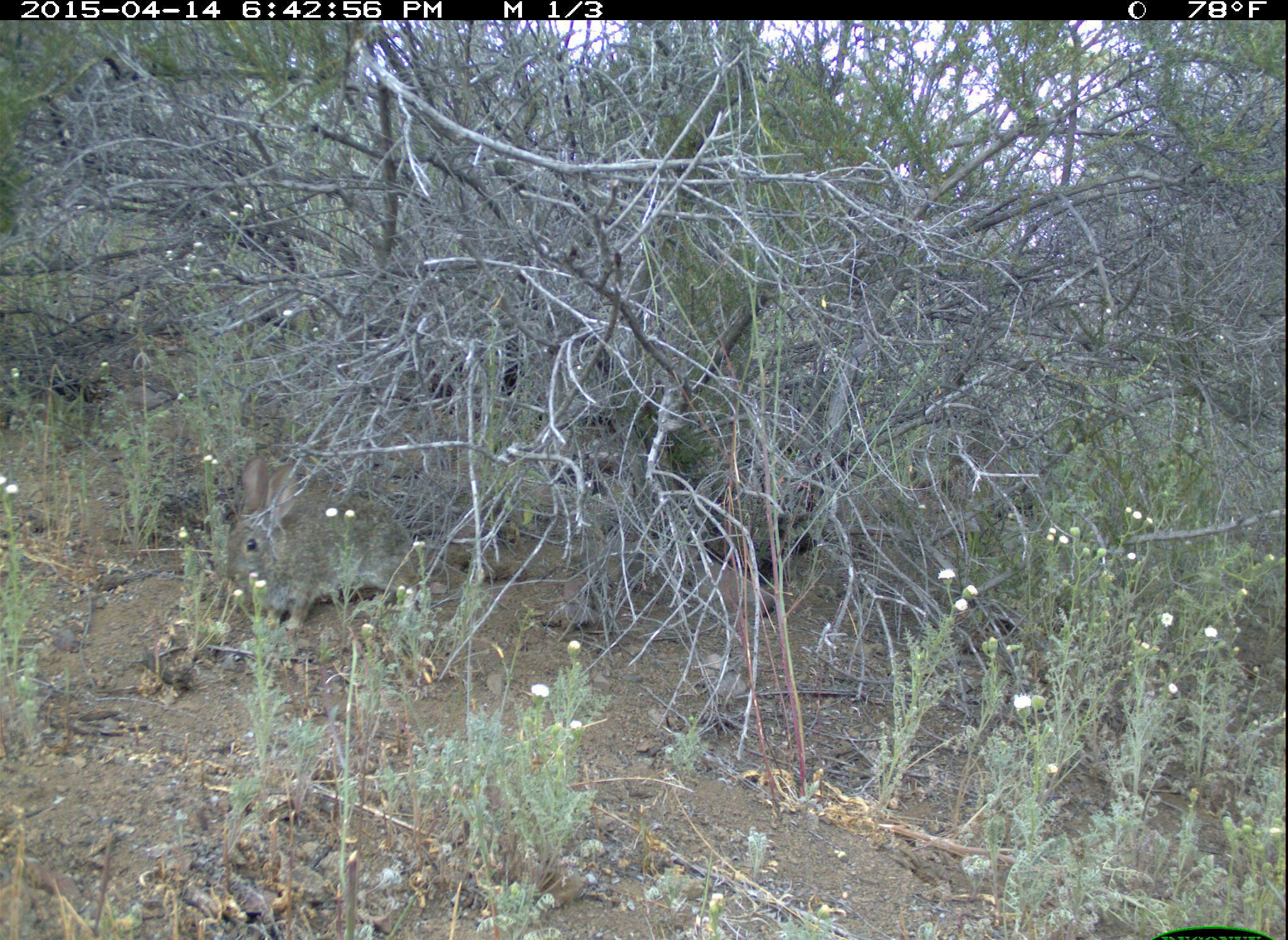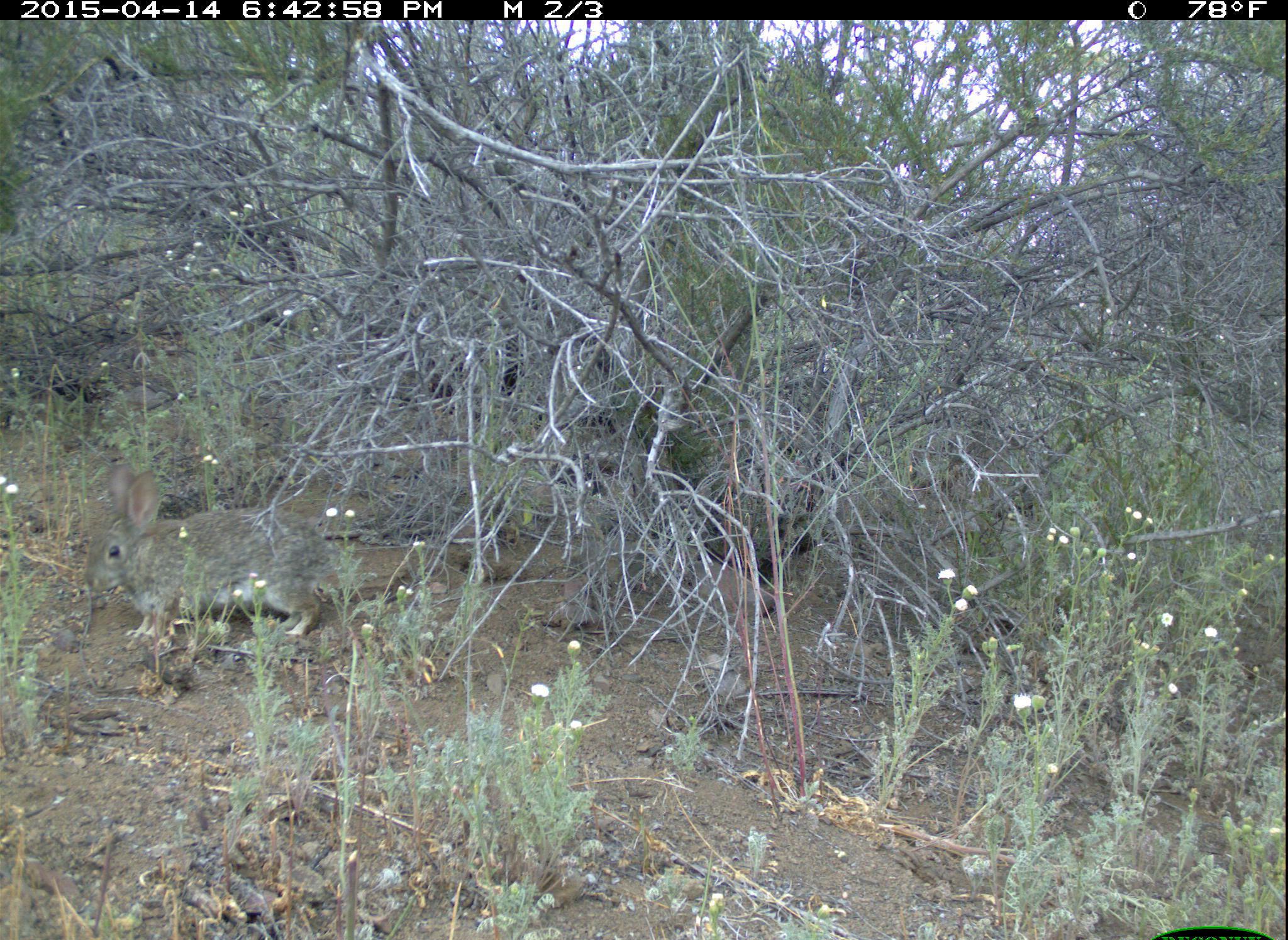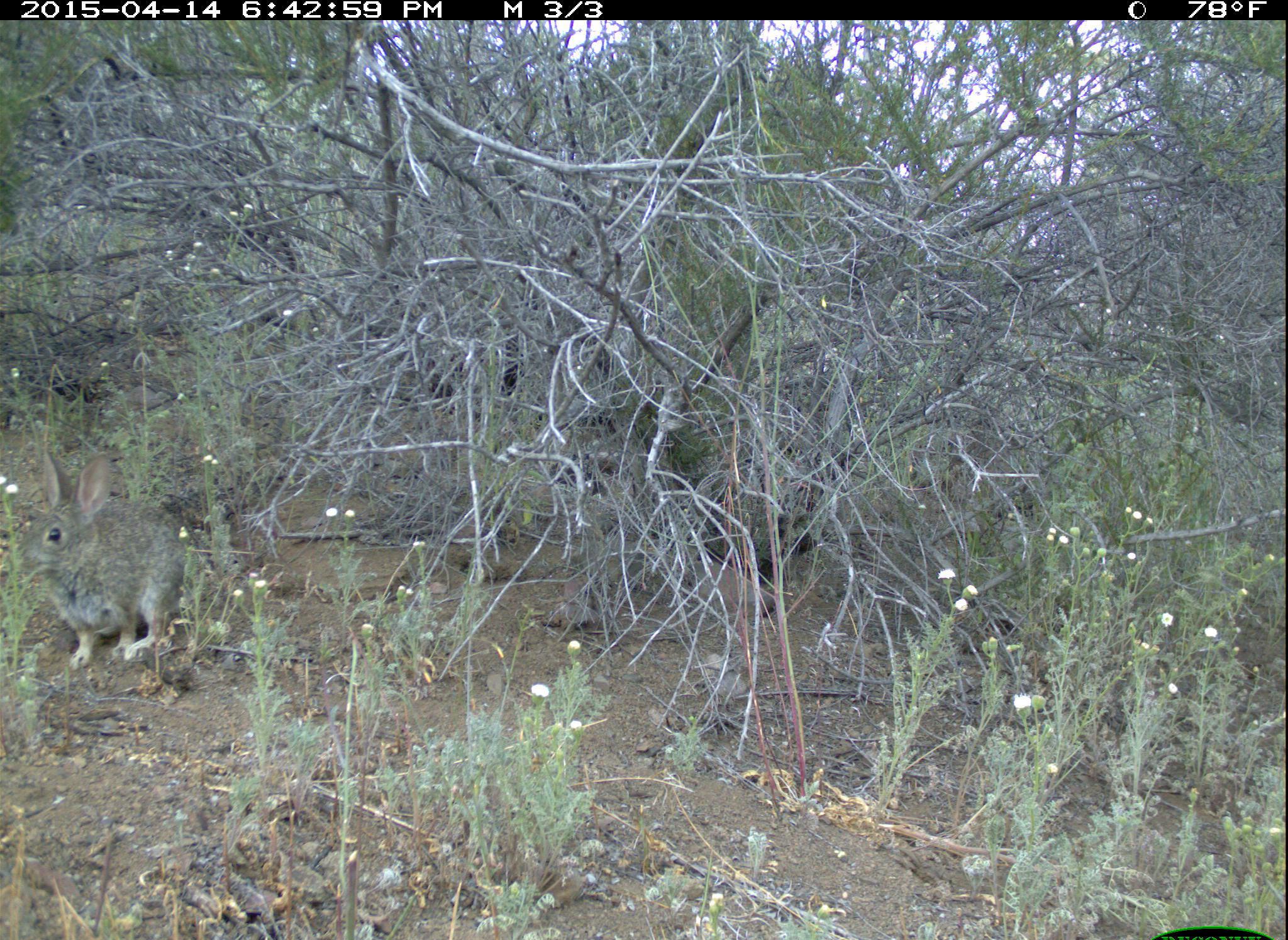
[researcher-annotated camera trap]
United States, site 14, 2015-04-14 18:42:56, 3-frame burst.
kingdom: Animalia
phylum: Chordata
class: Mammalia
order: Lagomorpha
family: Leporidae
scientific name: Leporidae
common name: rabbits and hares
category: rabbit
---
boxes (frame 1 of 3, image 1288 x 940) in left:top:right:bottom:
rabbit: 221:456:412:630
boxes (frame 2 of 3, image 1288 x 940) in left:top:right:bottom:
rabbit: 80:460:343:643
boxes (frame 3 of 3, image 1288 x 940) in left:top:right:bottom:
rabbit: 18:454:194:668